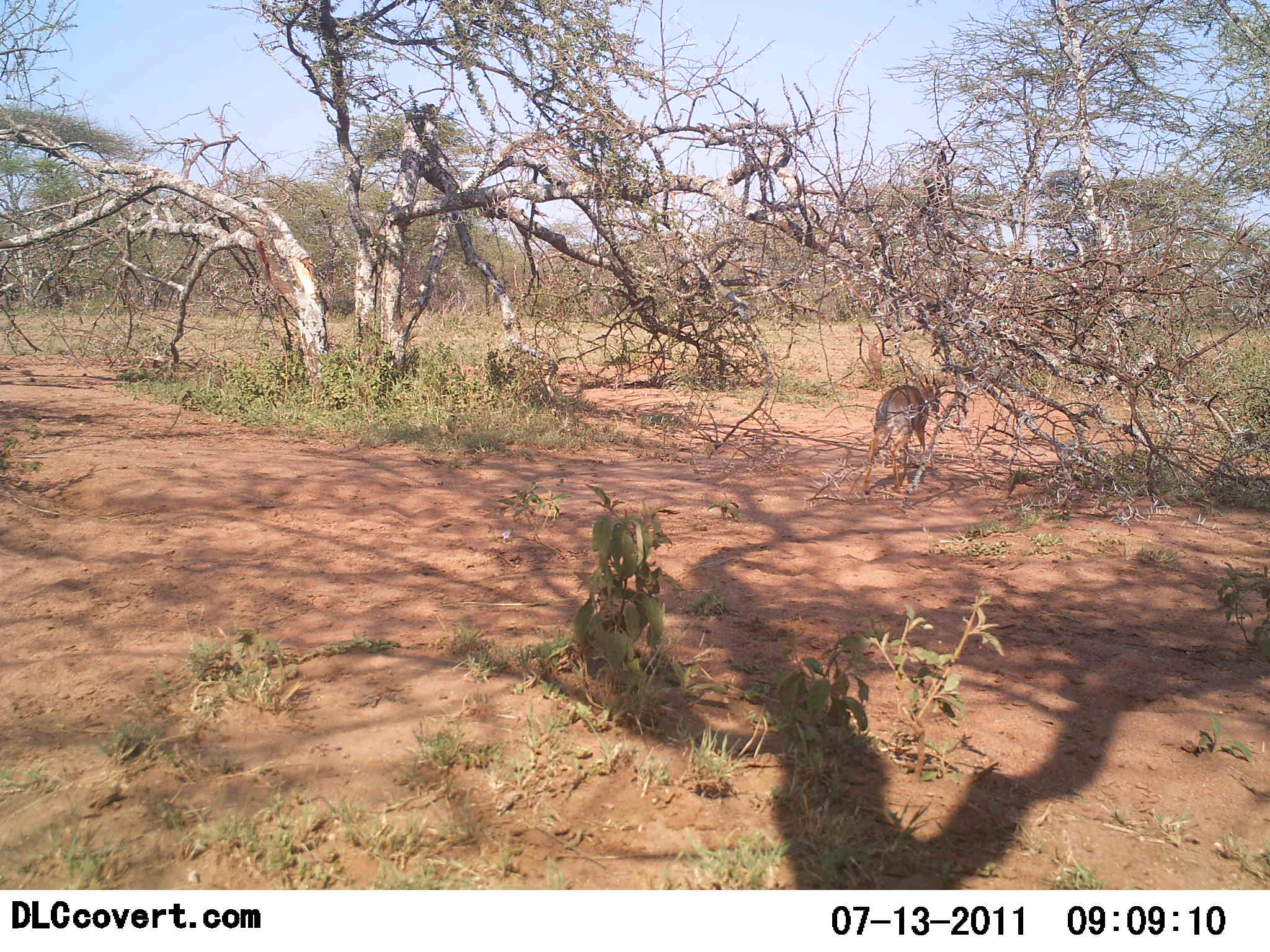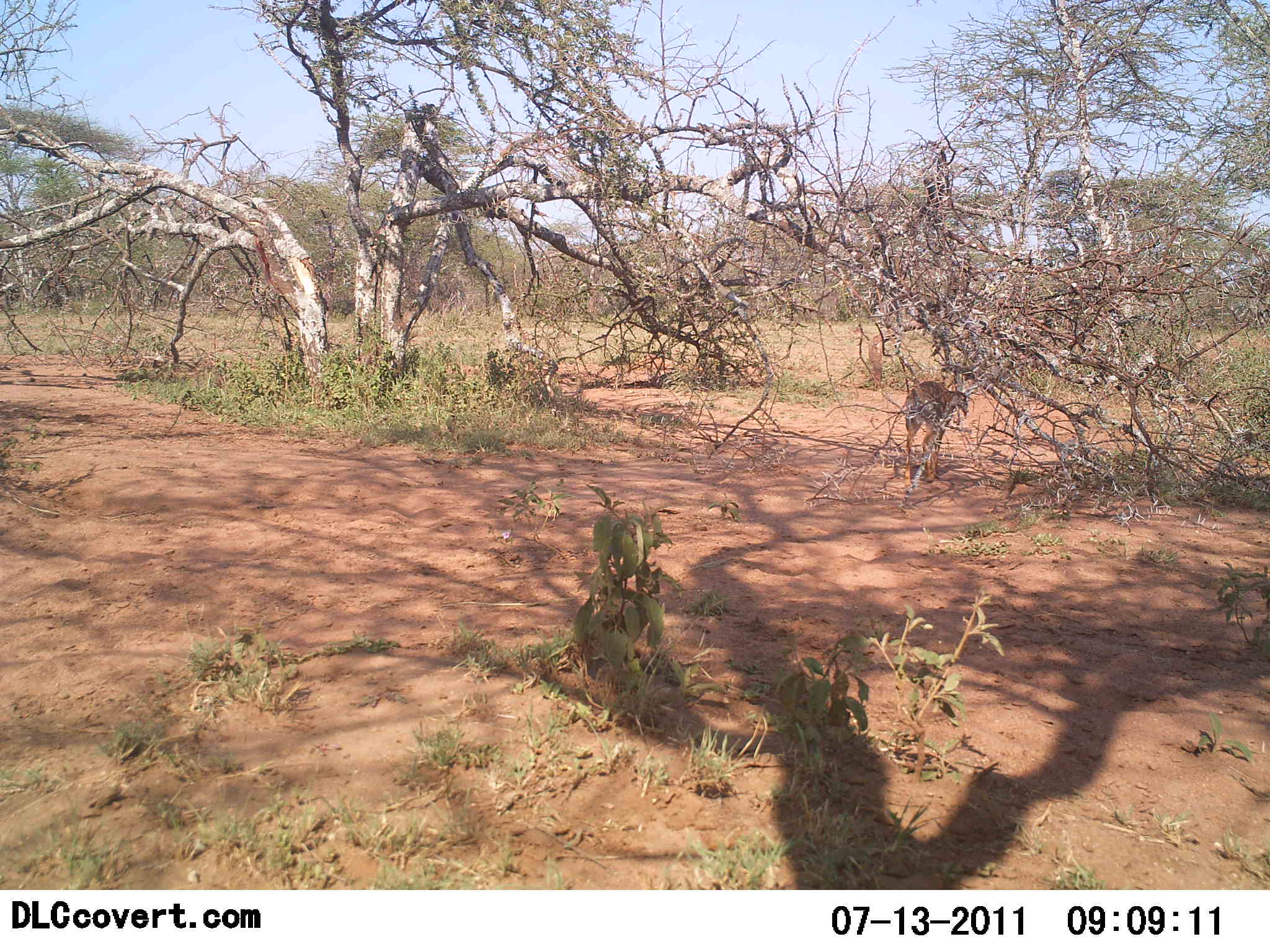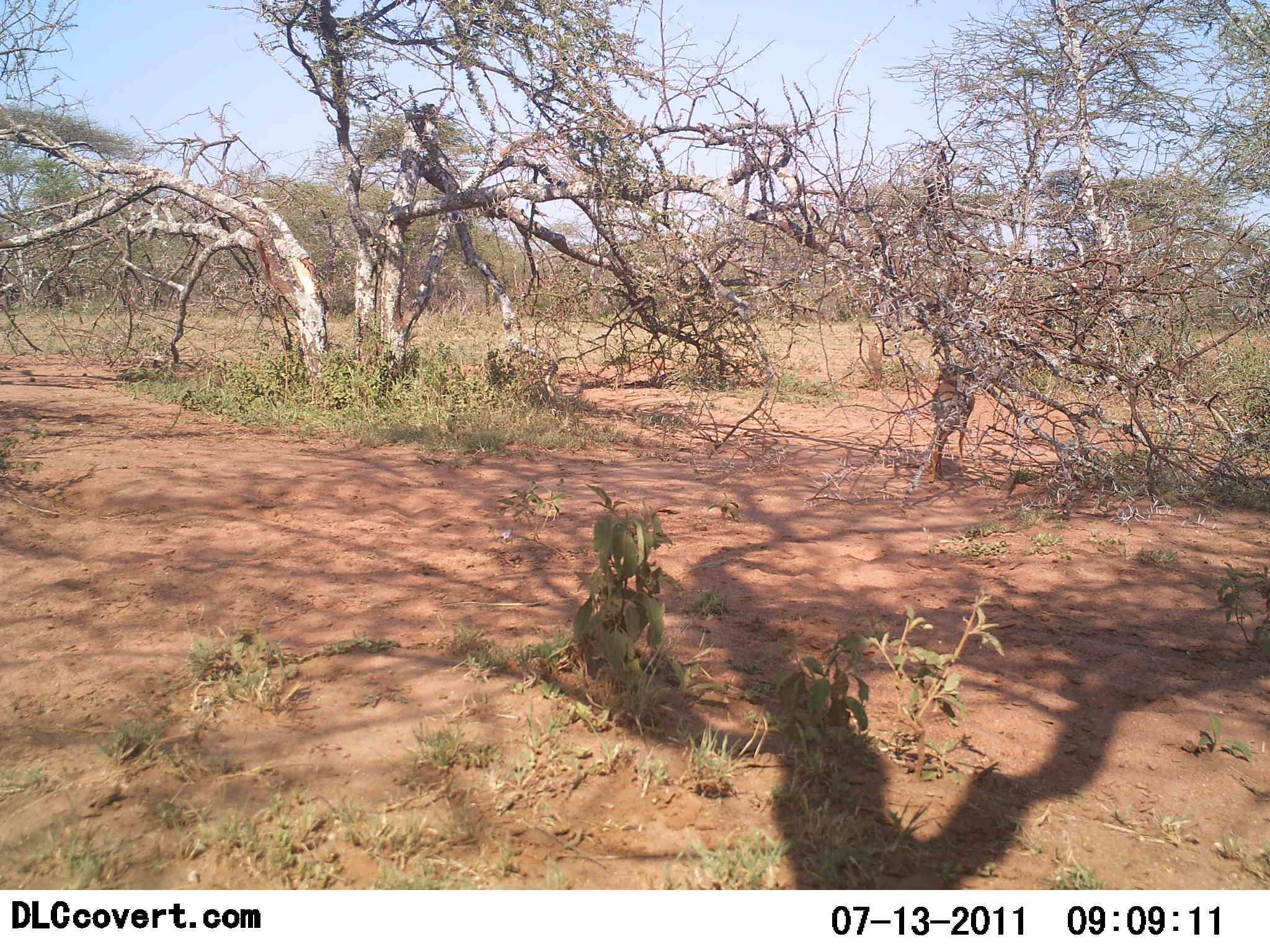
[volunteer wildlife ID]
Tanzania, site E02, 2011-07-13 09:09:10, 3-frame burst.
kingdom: Animalia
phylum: Chordata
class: Mammalia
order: Artiodactyla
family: Bovidae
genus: Madoqua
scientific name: Madoqua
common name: dikdik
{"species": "dikdik (Madoqua)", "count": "1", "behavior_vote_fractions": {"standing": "9%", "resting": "9%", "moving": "82%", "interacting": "0%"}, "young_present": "0%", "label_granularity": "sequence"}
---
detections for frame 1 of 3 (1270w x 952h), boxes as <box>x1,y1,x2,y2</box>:
animal: <box>863,373,941,494</box>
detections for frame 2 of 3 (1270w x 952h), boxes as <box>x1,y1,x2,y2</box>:
animal: <box>904,380,969,490</box>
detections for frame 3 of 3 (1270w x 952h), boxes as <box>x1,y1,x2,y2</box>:
animal: <box>927,361,975,484</box>